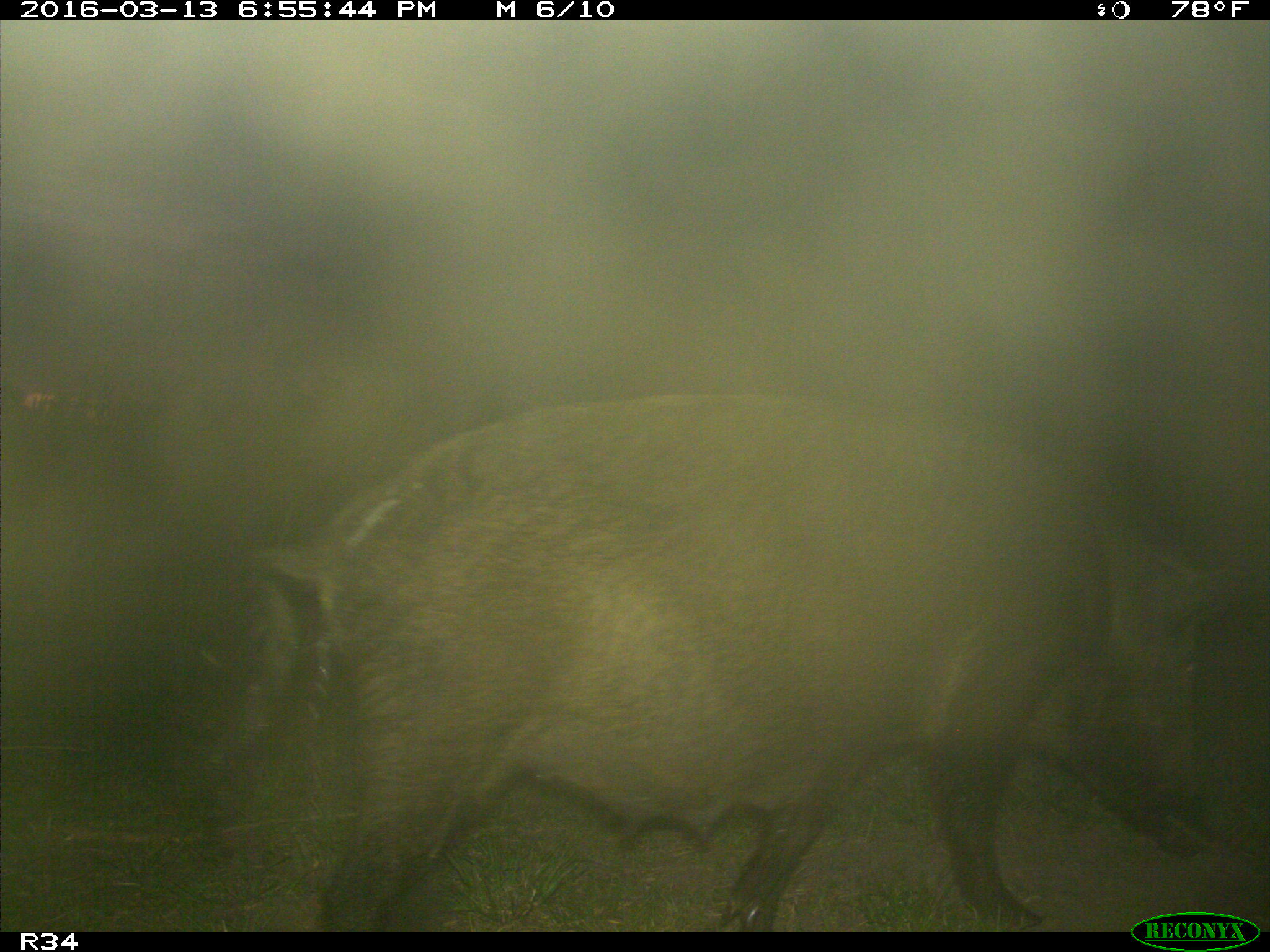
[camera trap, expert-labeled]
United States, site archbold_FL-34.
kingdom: Animalia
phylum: Chordata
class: Mammalia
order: Artiodactyla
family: Suidae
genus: Sus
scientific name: Sus scrofa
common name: wild boar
Sus scrofa (wild boar).